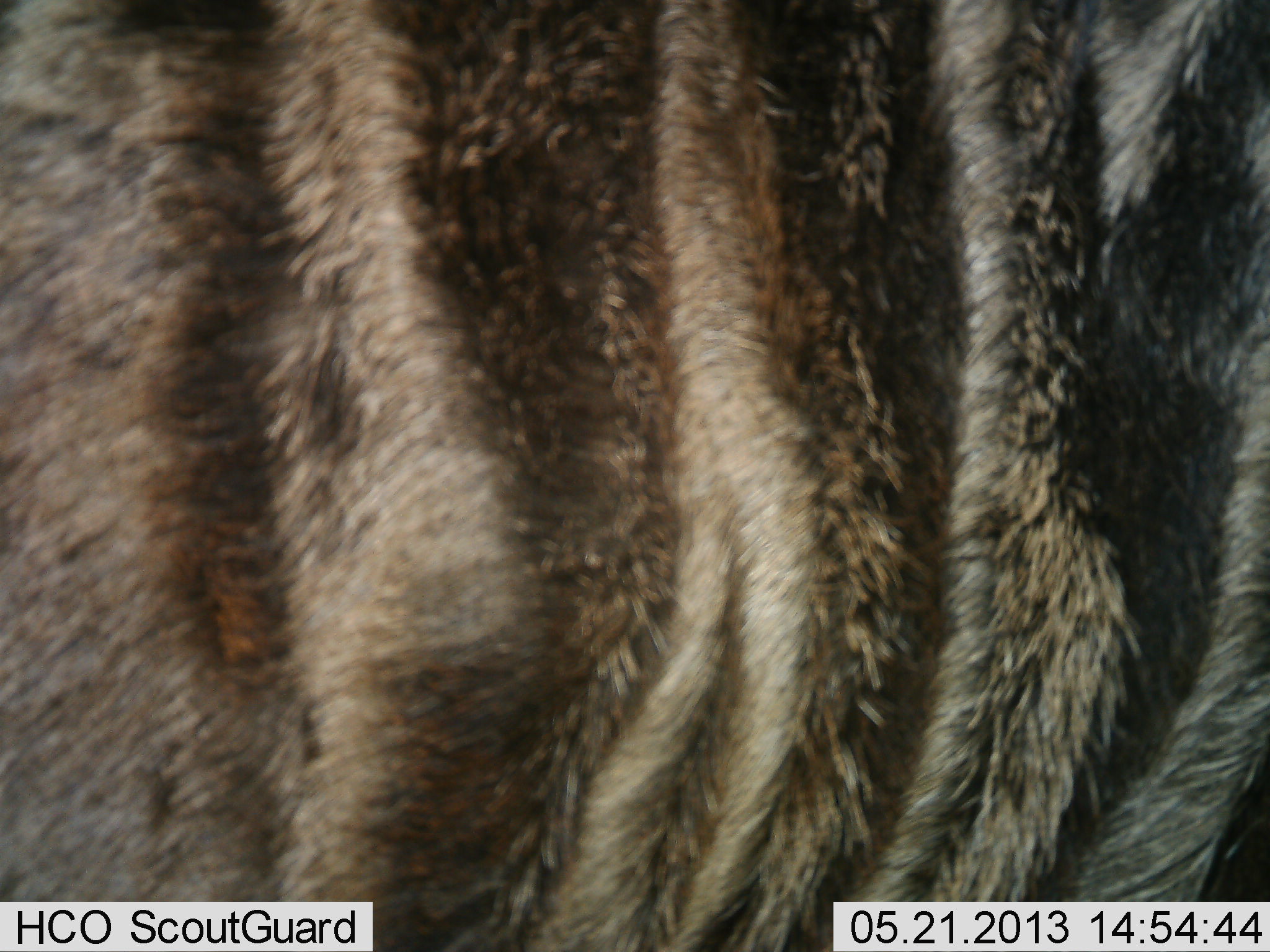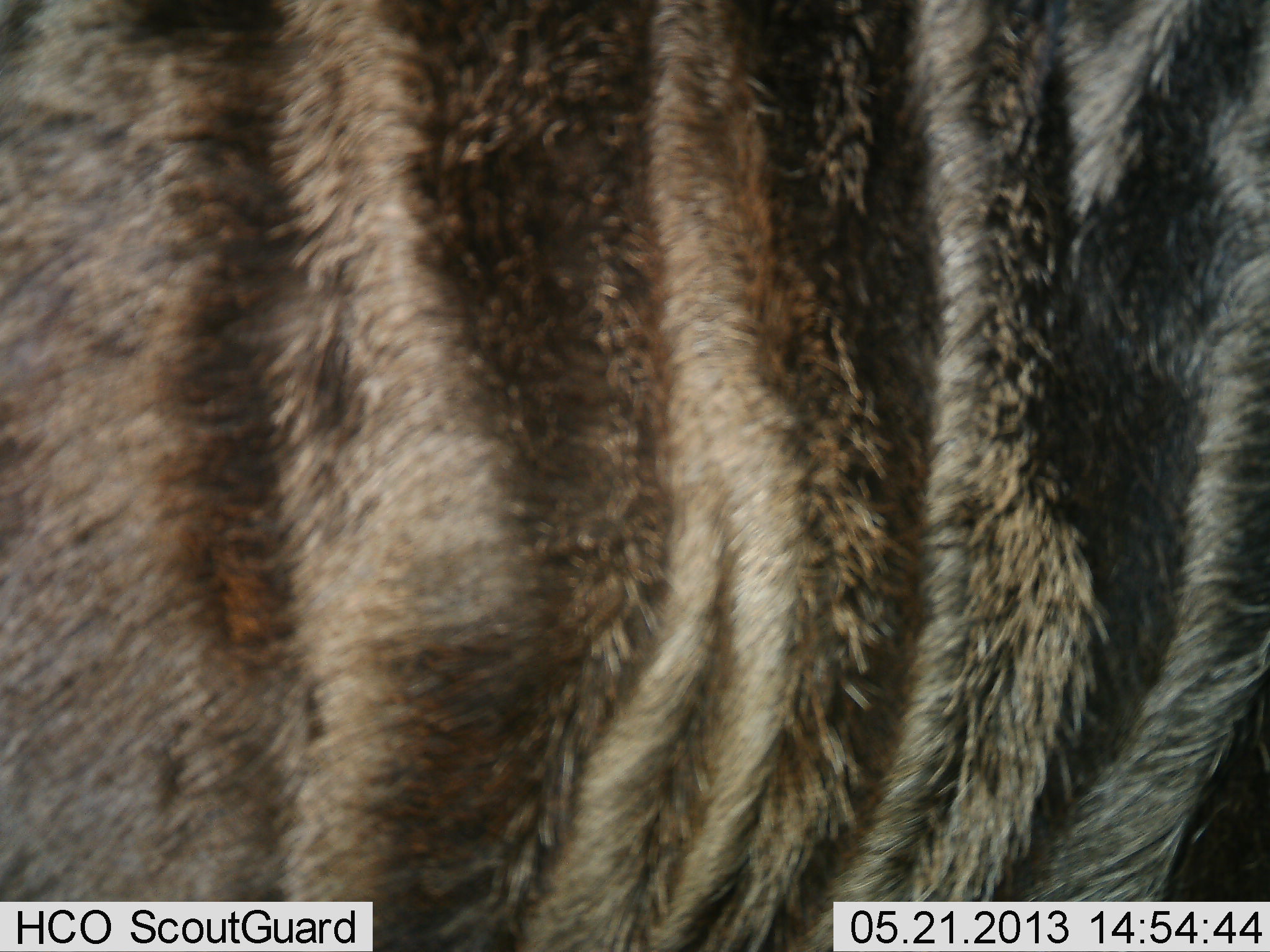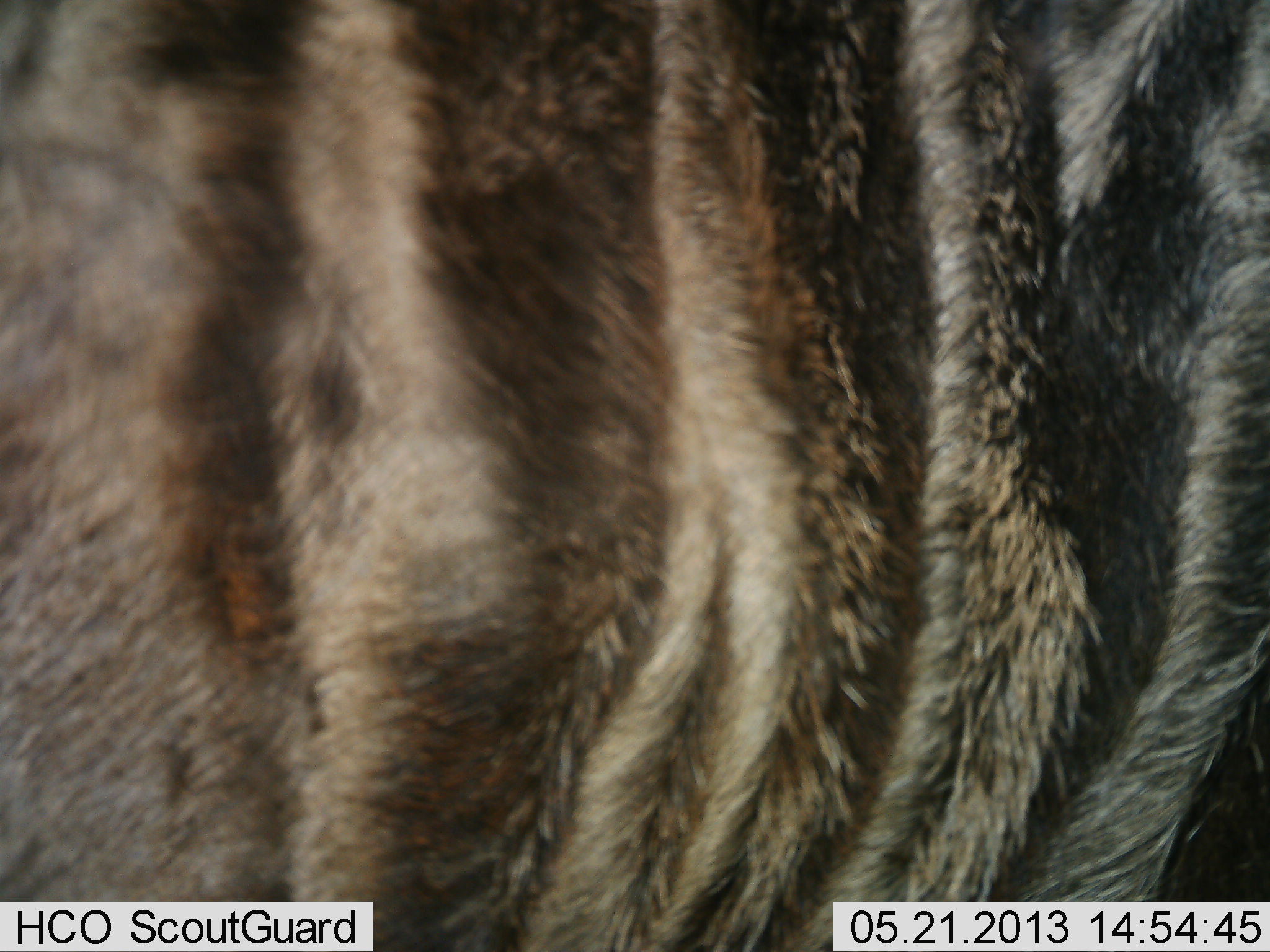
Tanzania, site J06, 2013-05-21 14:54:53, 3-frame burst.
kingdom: Animalia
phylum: Chordata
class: Mammalia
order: Artiodactyla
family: Bovidae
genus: Connochaetes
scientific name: Connochaetes taurinus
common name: blue wildebeest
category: wildebeest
Wildebeest (blue wildebeest) (Connochaetes taurinus), count 1. Behavior (volunteer vote fractions): standing 100%, resting 0%, moving 0%, interacting 0%. Young present (vote fraction): 0%. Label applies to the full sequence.